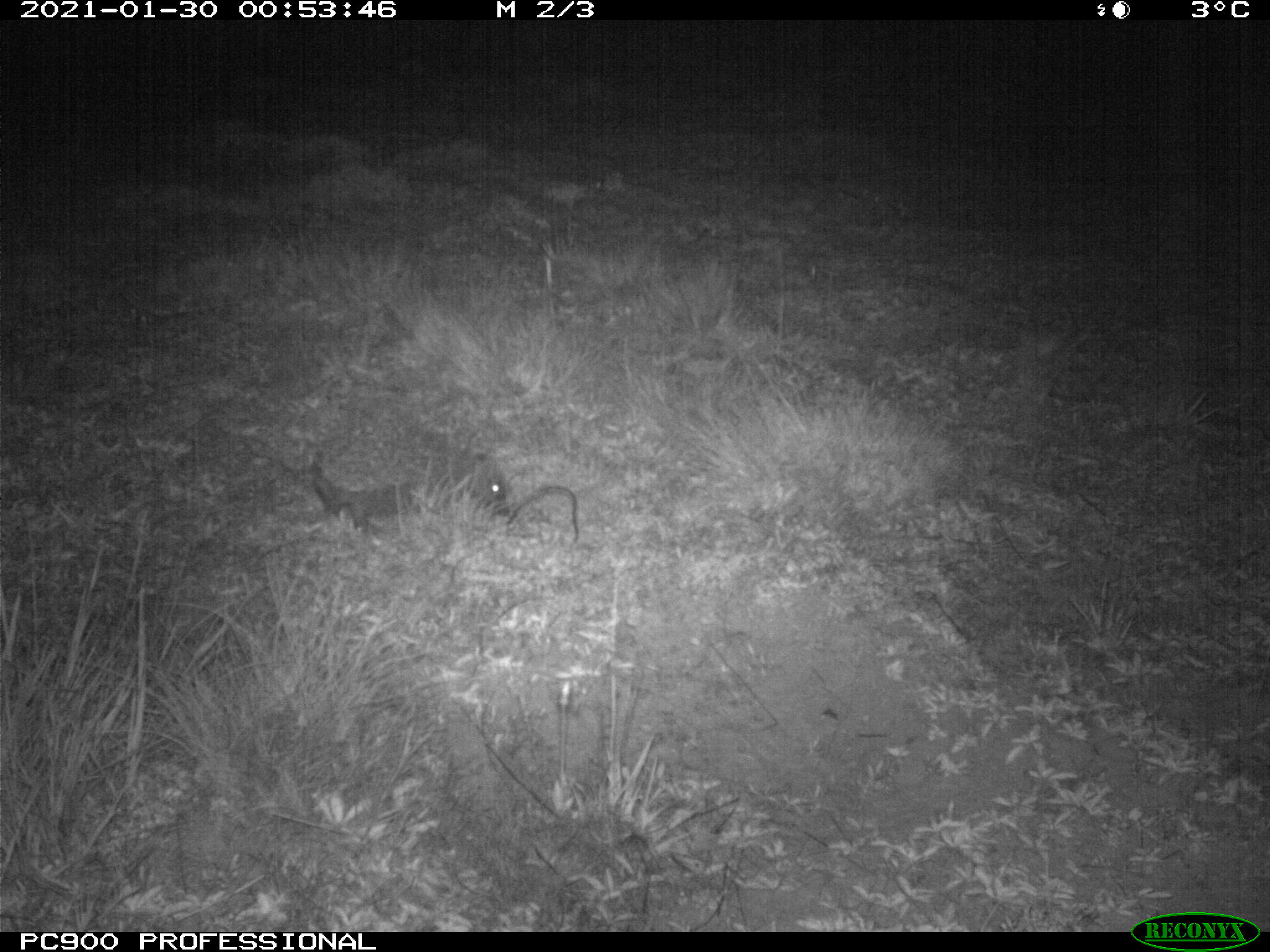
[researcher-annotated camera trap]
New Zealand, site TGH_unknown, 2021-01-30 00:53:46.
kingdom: Animalia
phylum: Chordata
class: Mammalia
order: Eulipotyphla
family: Erinaceidae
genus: Erinaceus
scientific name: Erinaceus europaeus europaeus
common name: european hedgehog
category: hedgehog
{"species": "hedgehog (european hedgehog) (Erinaceus europaeus europaeus)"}